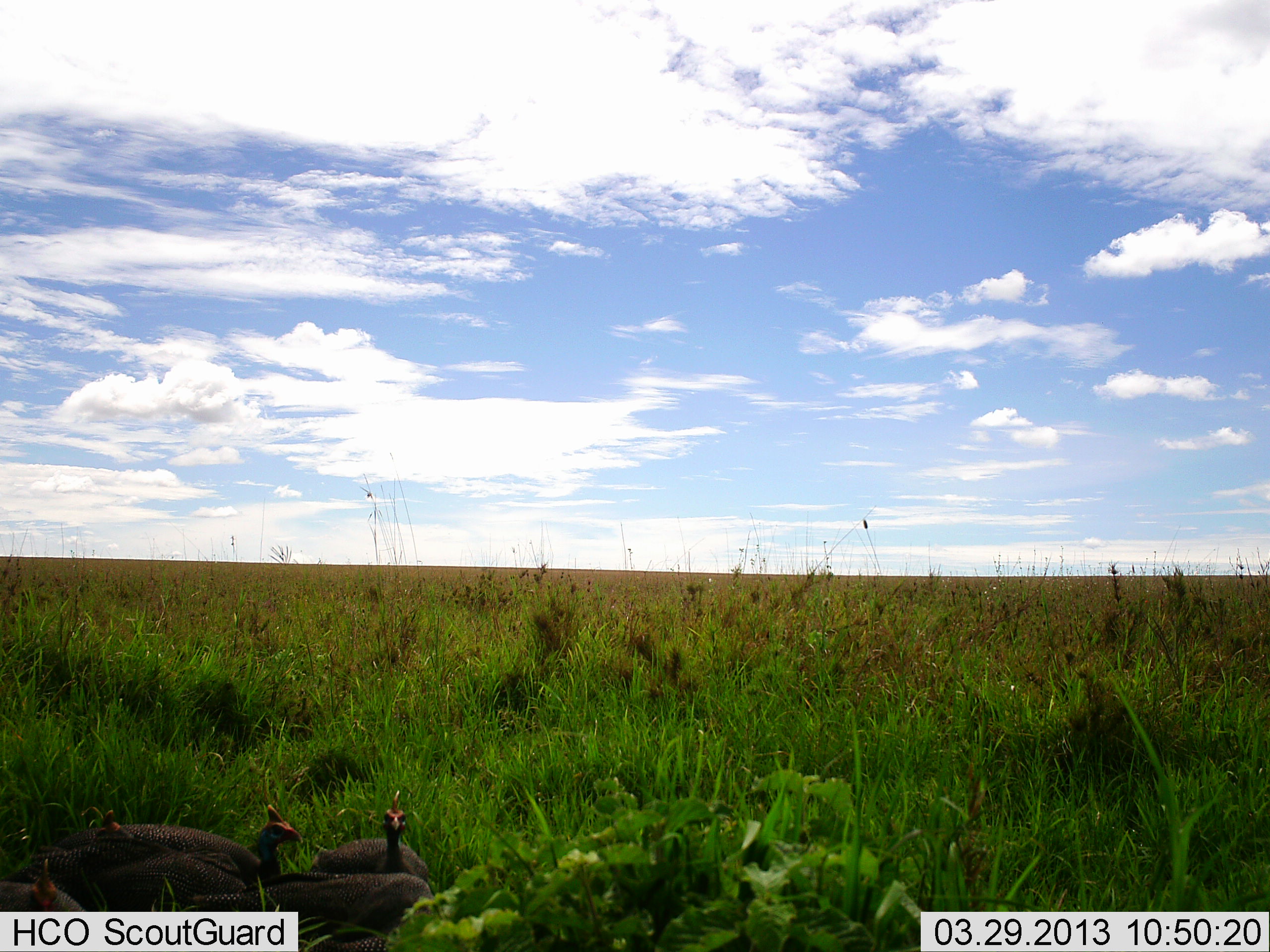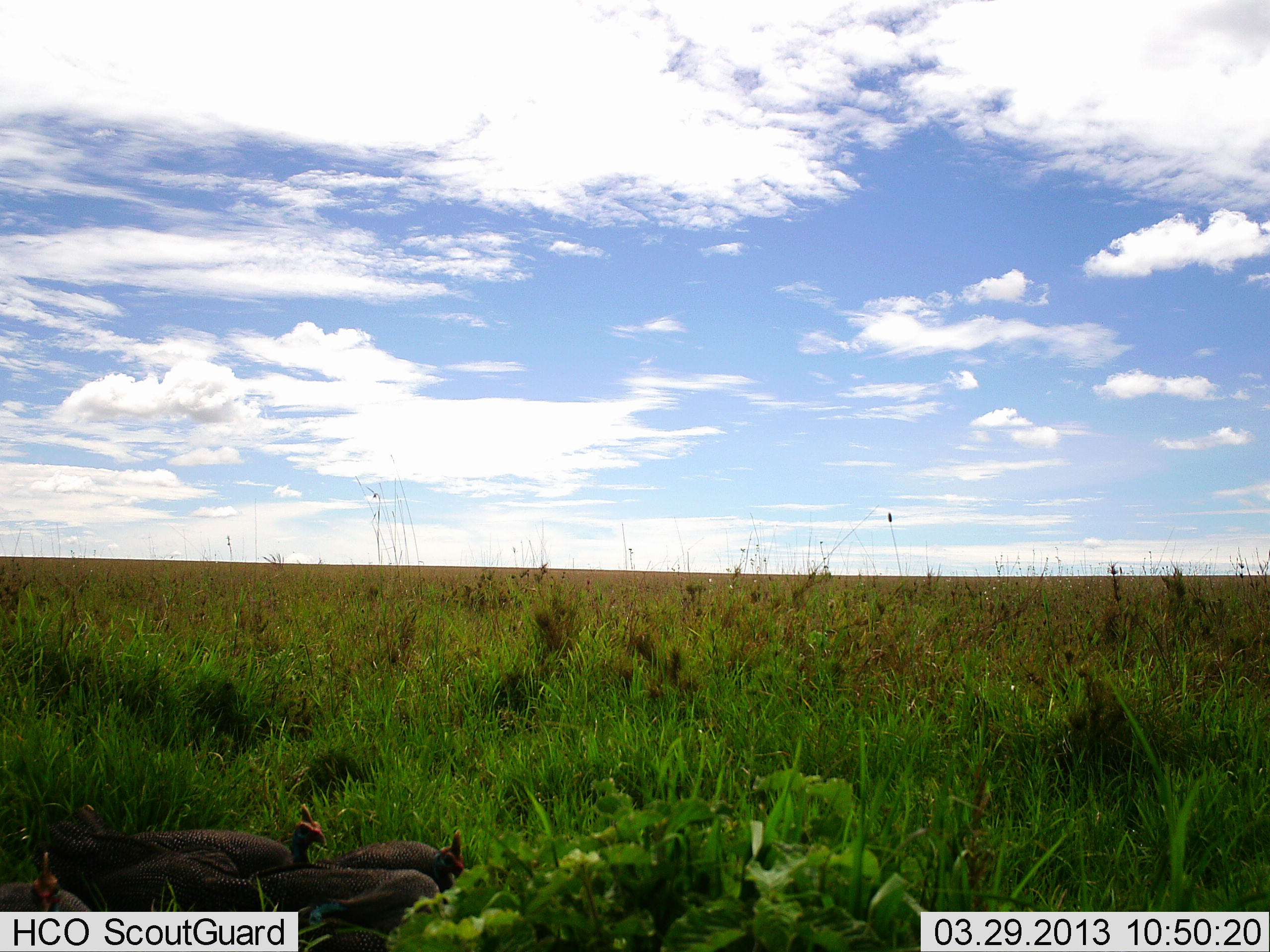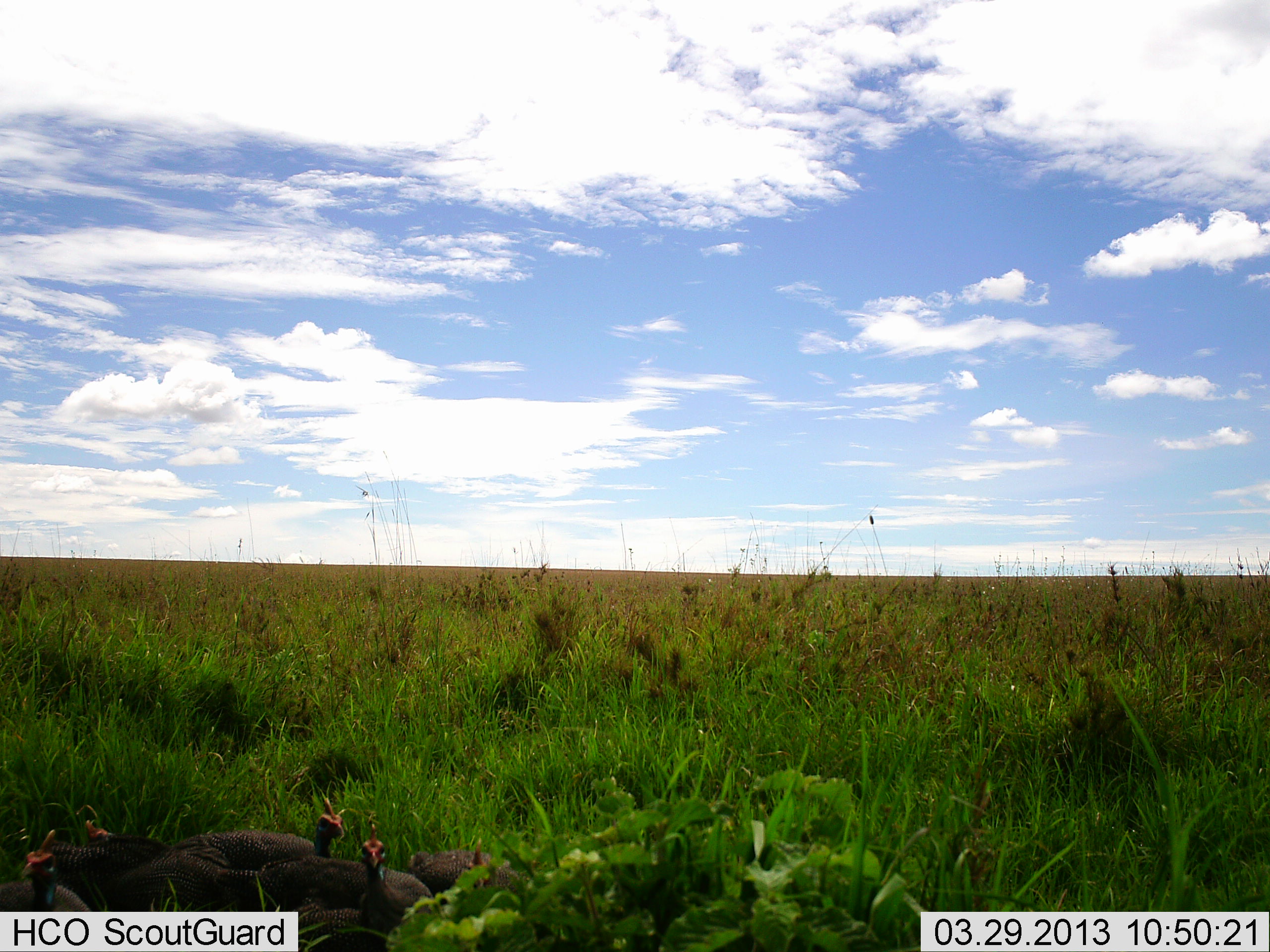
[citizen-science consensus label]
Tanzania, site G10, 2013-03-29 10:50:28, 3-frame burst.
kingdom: Animalia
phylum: Chordata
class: Aves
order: Galliformes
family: Numididae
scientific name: Numididae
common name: guinea fowl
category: guineafowl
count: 5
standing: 55%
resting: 9%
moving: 32%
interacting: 5%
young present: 0%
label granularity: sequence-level